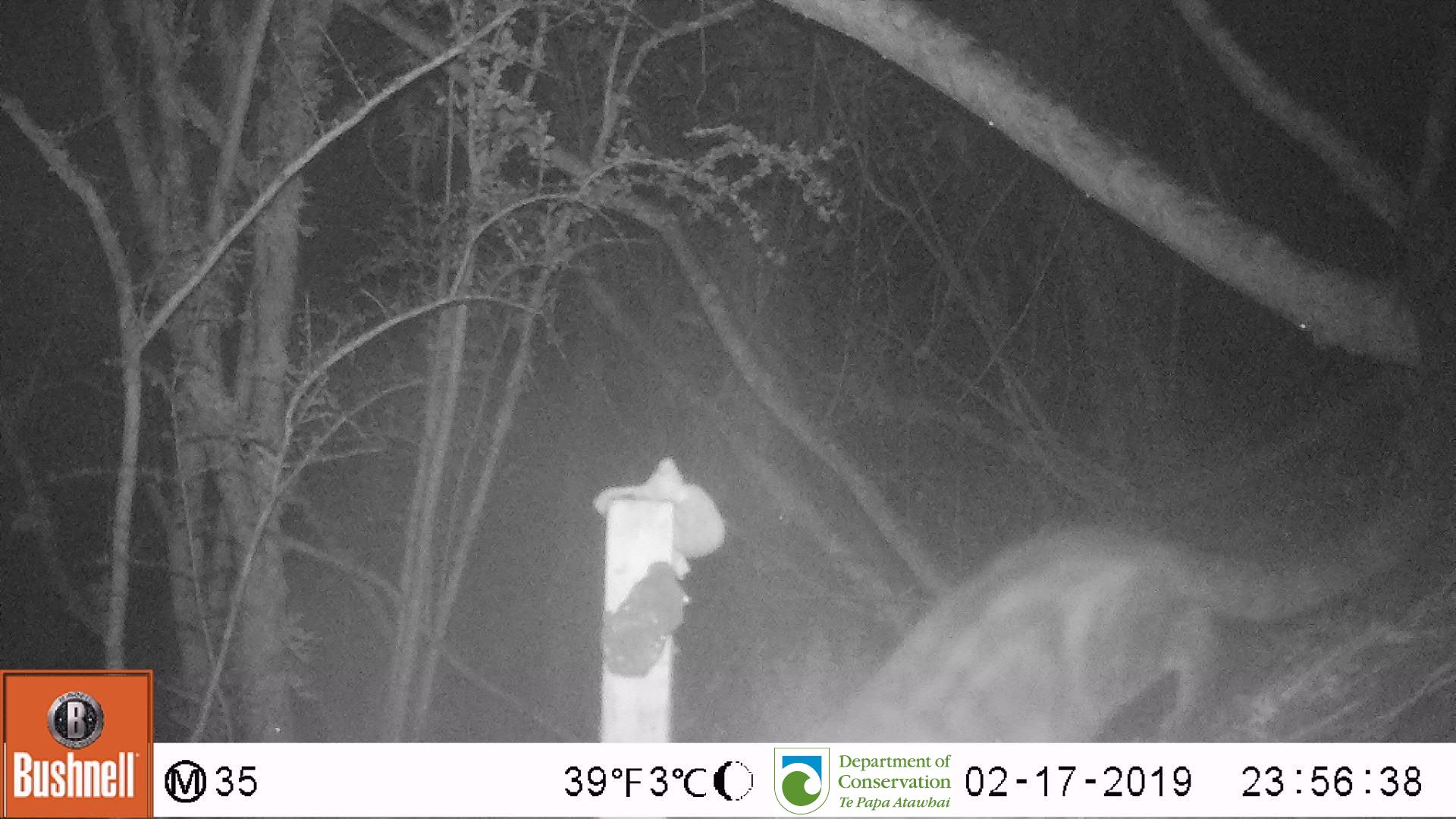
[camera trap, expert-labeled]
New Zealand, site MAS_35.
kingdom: Animalia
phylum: Chordata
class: Mammalia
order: Carnivora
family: Felidae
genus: Felis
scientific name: Felis catus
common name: domestic cat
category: cat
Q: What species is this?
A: Cat (domestic cat) (Felis catus).